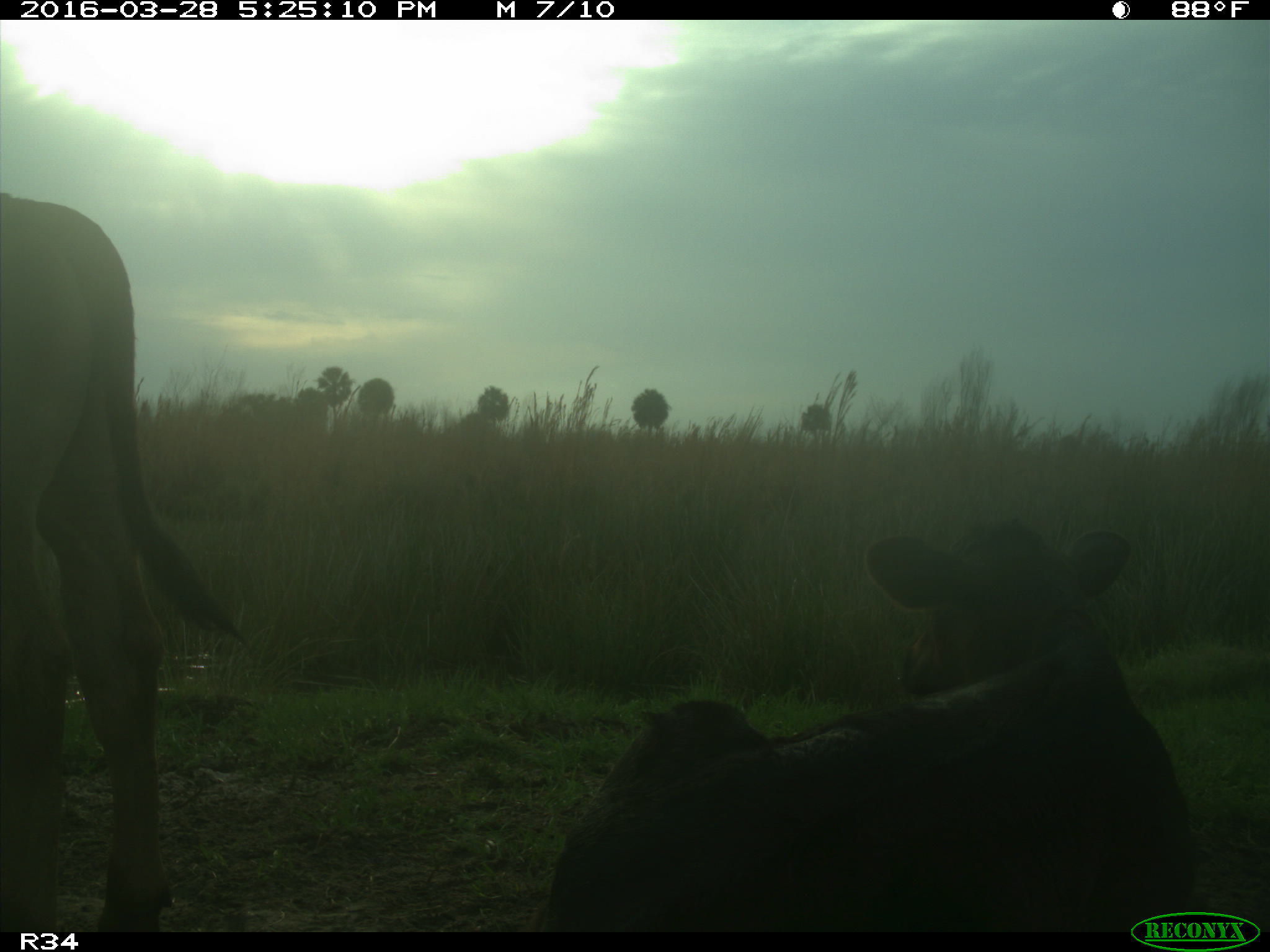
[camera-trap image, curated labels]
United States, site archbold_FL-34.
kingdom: Animalia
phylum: Chordata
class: Mammalia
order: Artiodactyla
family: Bovidae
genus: Bos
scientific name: Bos taurus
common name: domestic cow